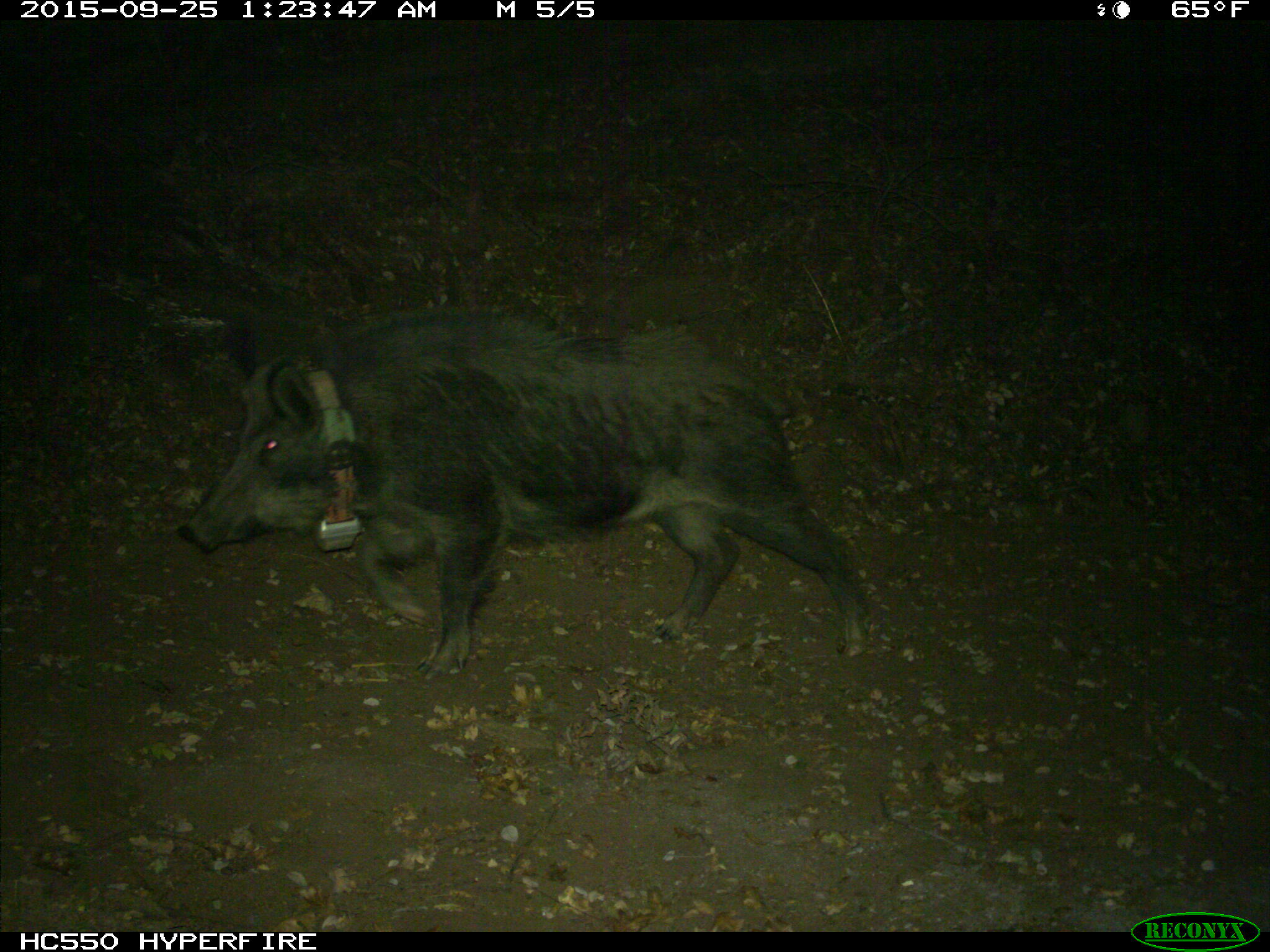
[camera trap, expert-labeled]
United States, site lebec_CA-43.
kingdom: Animalia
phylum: Chordata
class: Mammalia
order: Artiodactyla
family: Suidae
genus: Sus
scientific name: Sus scrofa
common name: wild boar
Sus scrofa (wild boar).